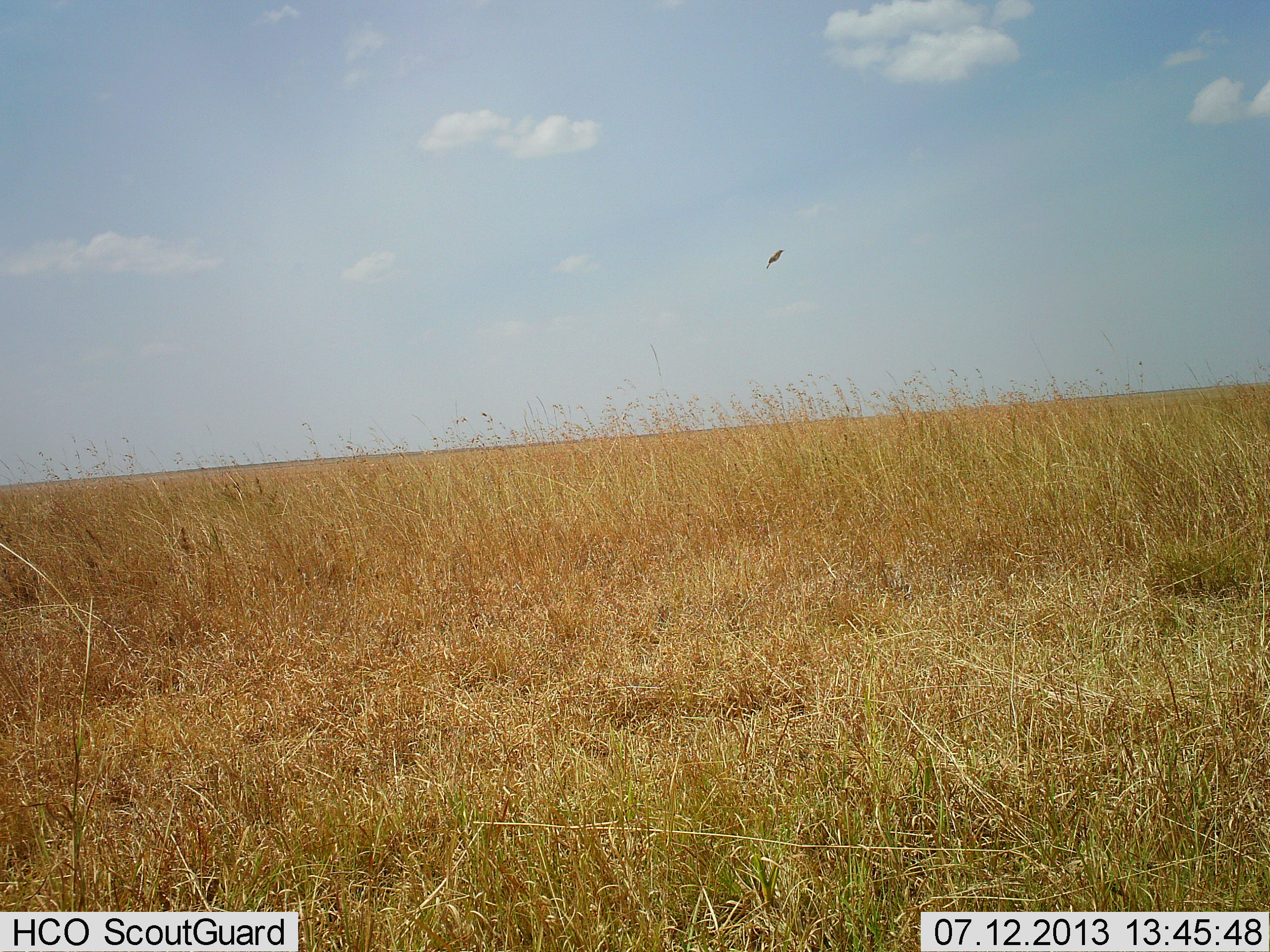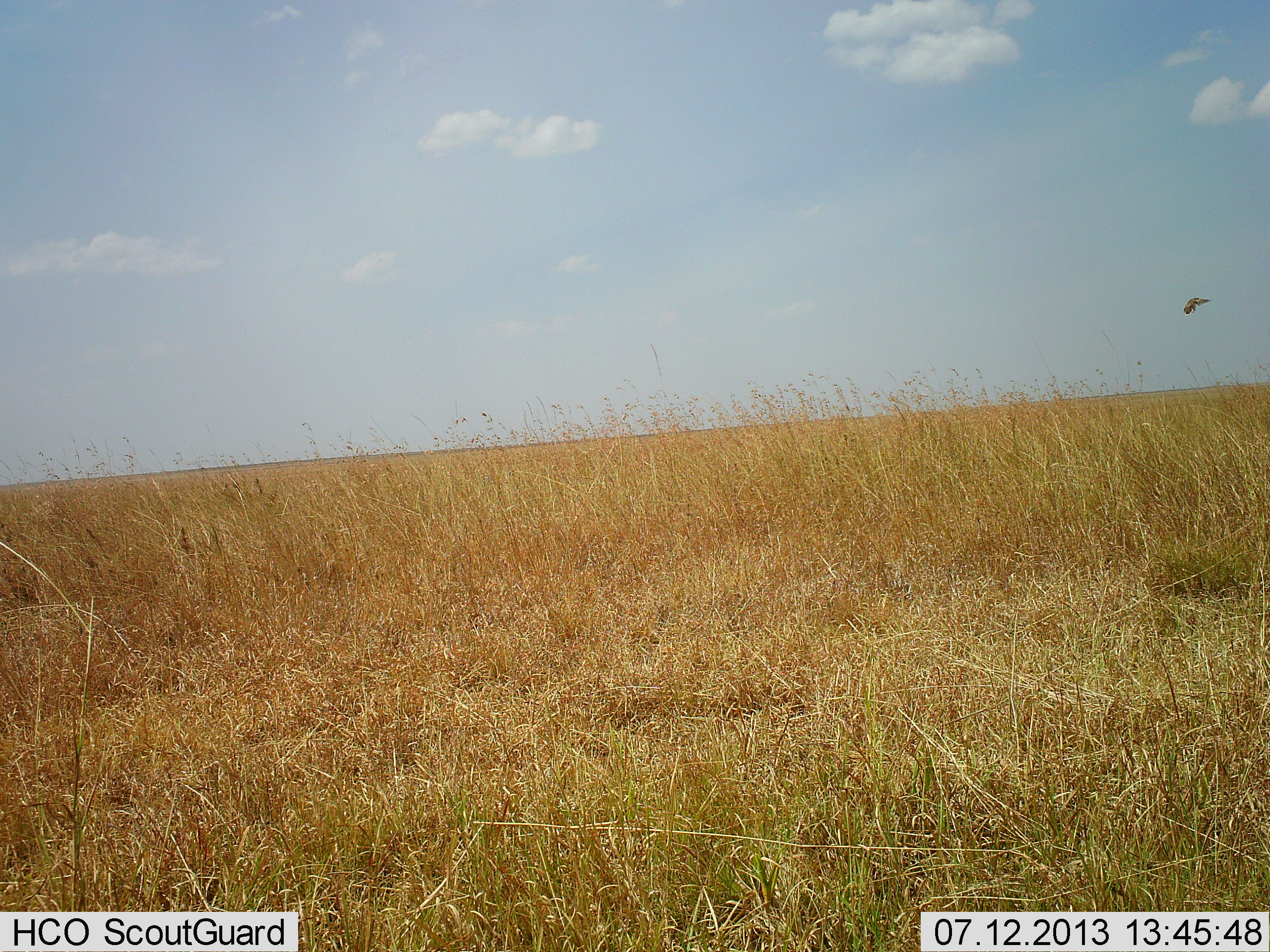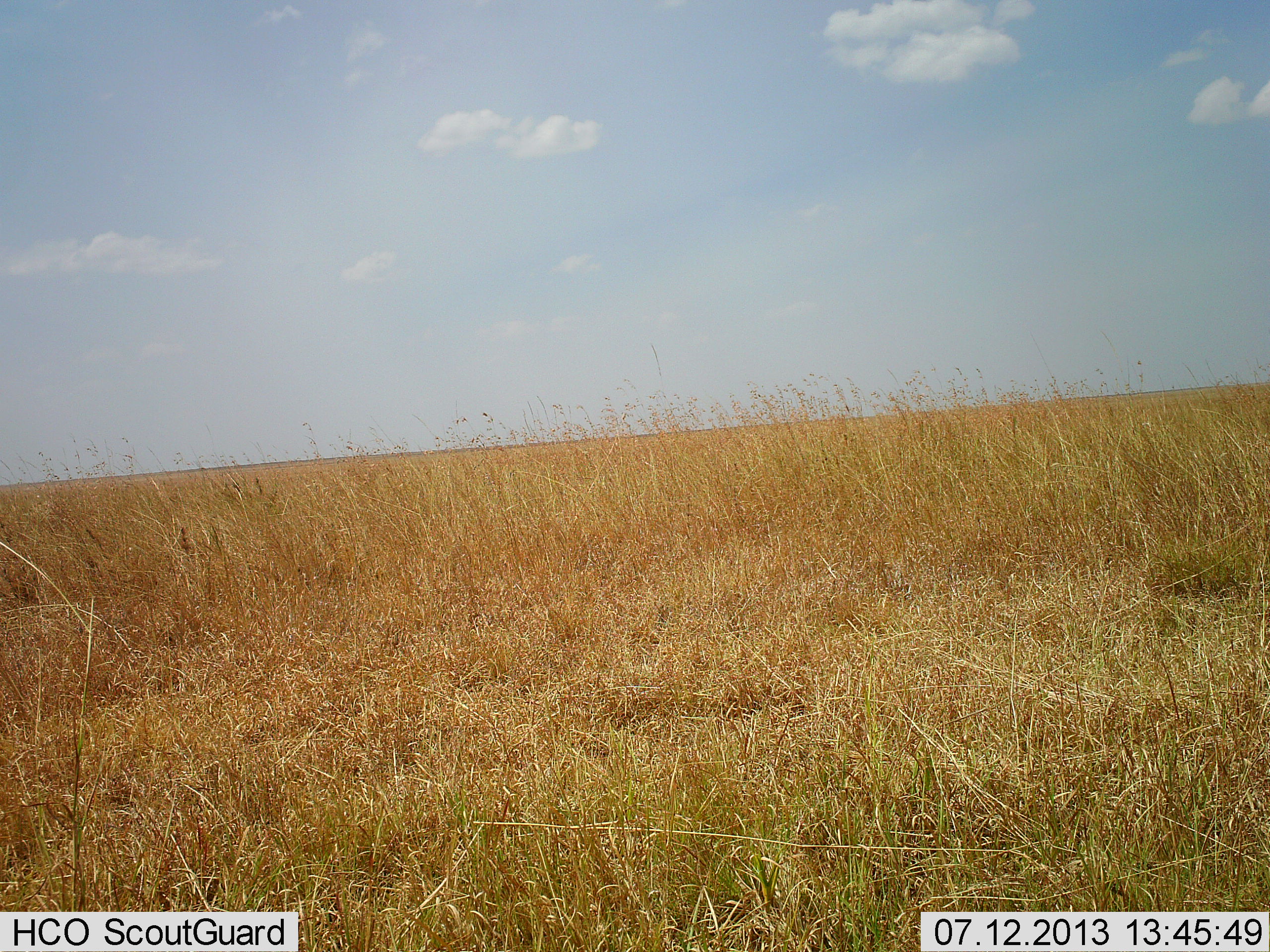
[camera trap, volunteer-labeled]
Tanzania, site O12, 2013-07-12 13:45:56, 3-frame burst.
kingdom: Animalia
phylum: Chordata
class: Aves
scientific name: Aves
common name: bird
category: otherbird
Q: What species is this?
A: Otherbird (bird) (Aves).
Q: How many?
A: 1.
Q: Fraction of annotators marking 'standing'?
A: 0%.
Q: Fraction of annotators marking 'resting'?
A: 0%.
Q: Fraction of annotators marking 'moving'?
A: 100%.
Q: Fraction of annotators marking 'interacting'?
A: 0%.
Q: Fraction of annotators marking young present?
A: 0%.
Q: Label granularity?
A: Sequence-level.